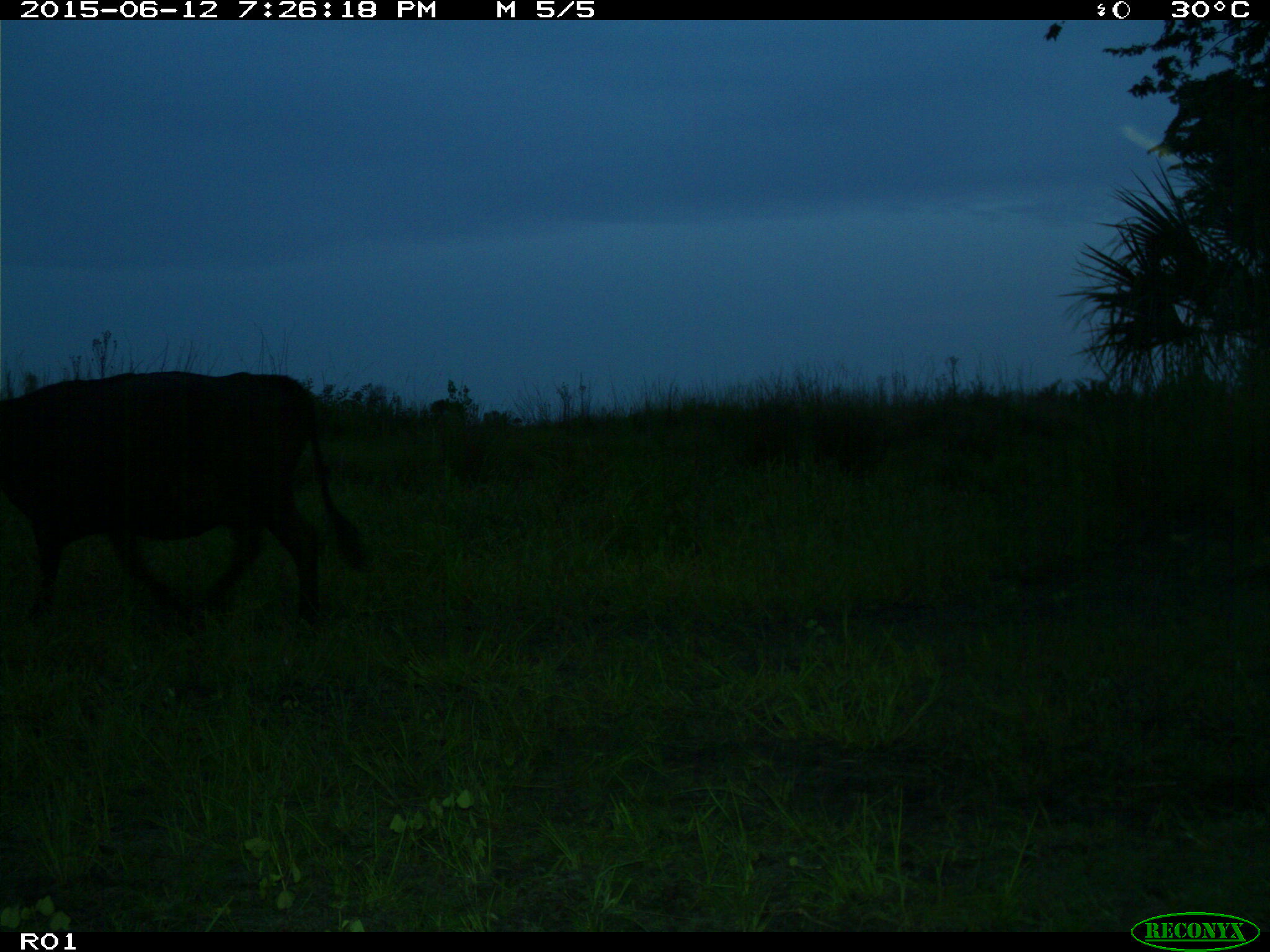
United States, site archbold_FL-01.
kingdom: Animalia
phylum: Chordata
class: Mammalia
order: Artiodactyla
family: Bovidae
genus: Bos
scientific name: Bos taurus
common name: domestic cow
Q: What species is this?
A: Bos taurus (domestic cow).